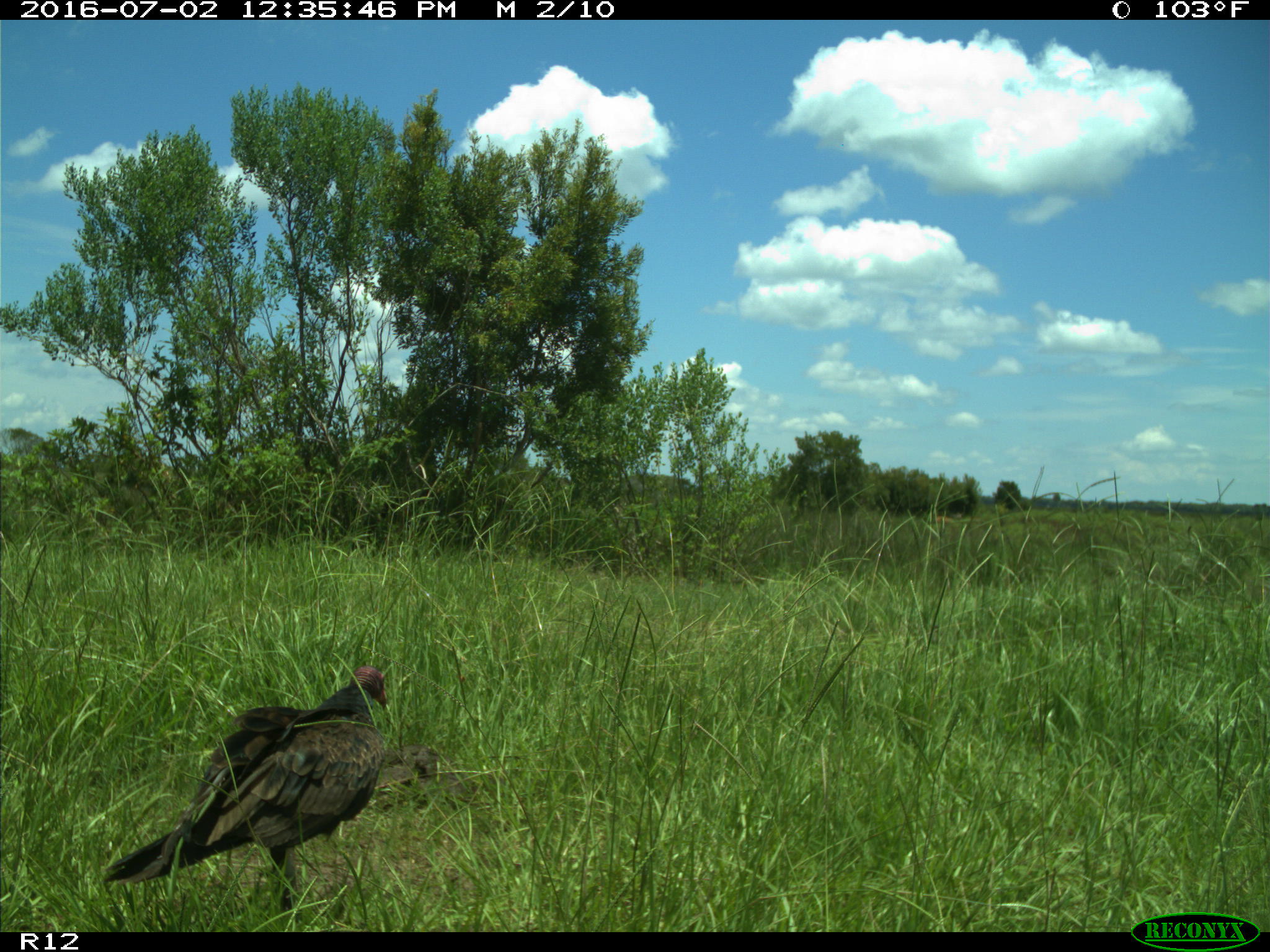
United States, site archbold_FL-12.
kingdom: Animalia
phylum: Chordata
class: Aves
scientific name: Aves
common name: birds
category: unidentified bird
Unidentified bird (birds) (Aves).